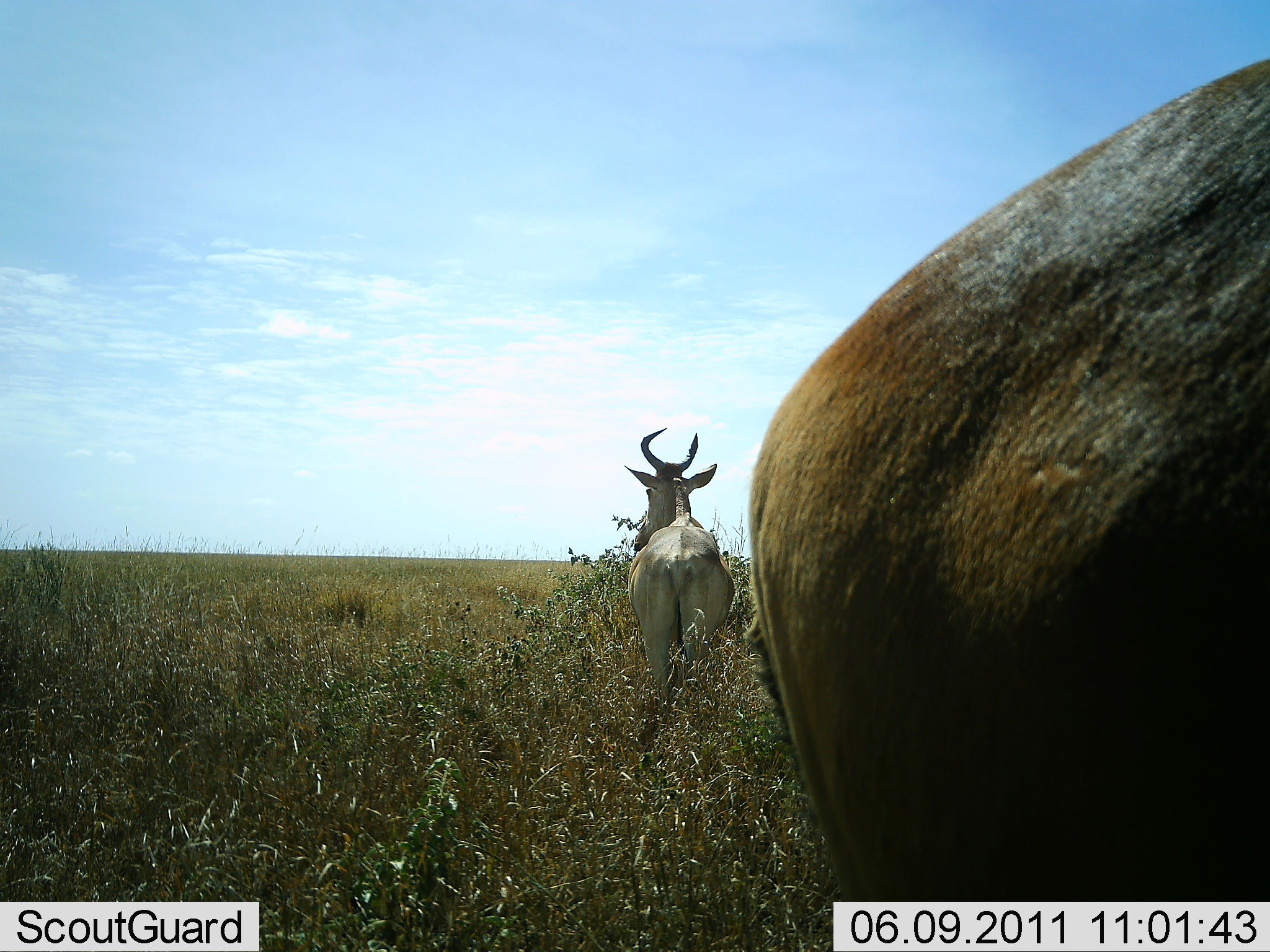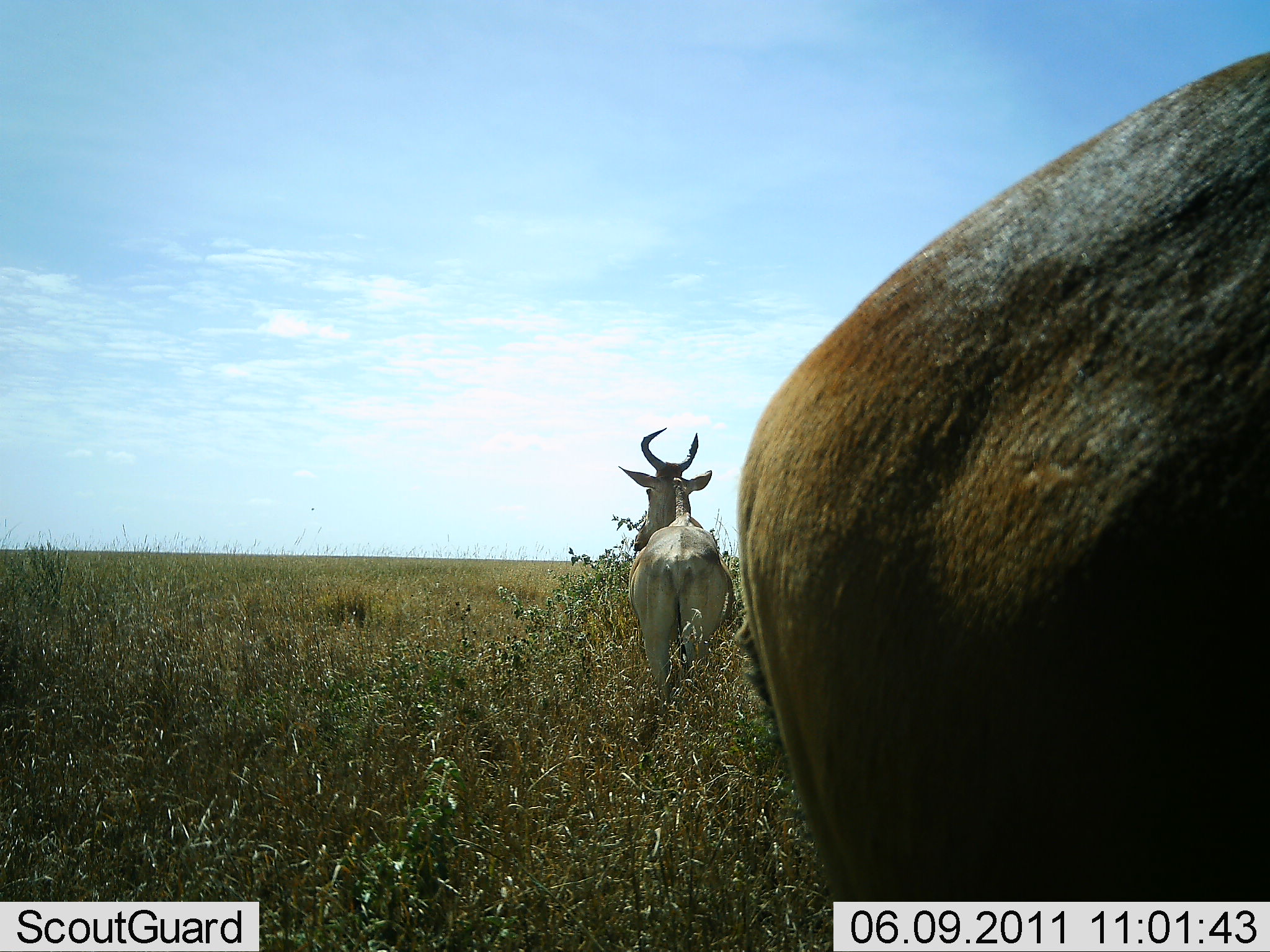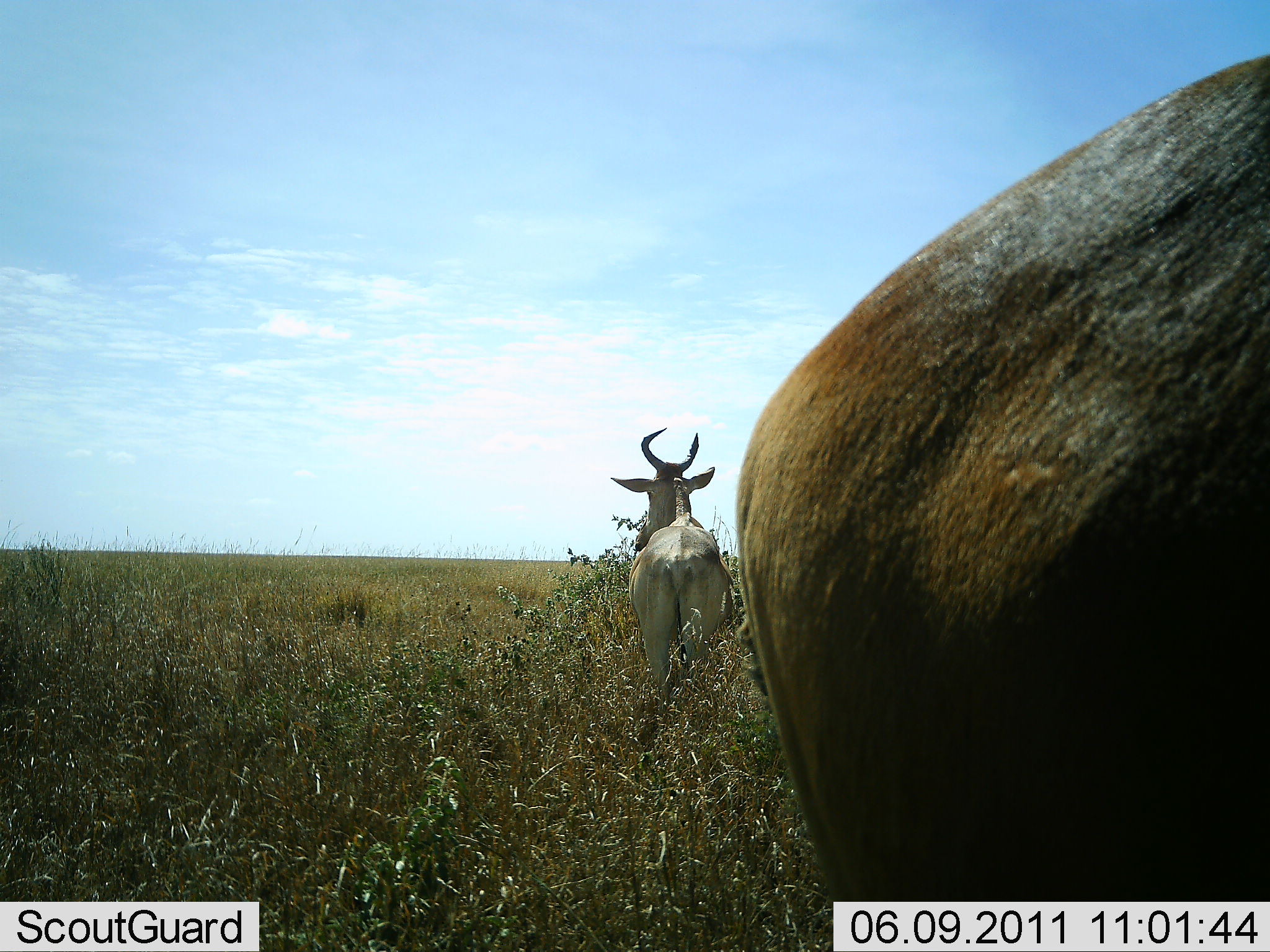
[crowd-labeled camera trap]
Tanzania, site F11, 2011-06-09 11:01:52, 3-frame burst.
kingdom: Animalia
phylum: Chordata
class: Mammalia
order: Artiodactyla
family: Bovidae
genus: Alcelaphus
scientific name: Alcelaphus buselaphus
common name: hartebeest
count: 2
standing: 82%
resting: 18%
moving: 9%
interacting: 0%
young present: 0%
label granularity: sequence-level